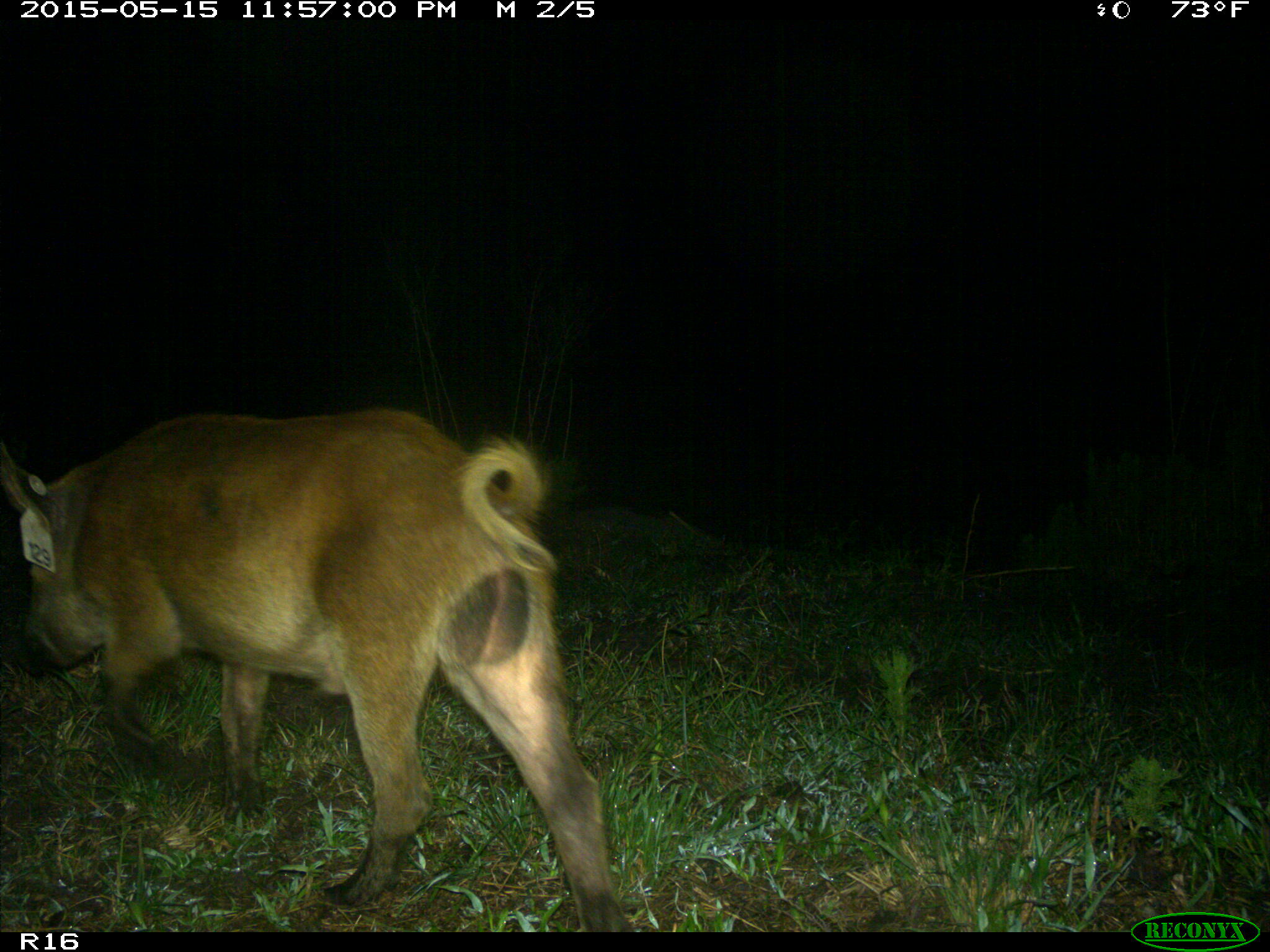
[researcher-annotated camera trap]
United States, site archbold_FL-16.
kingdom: Animalia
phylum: Chordata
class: Mammalia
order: Artiodactyla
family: Suidae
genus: Sus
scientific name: Sus scrofa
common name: wild boar